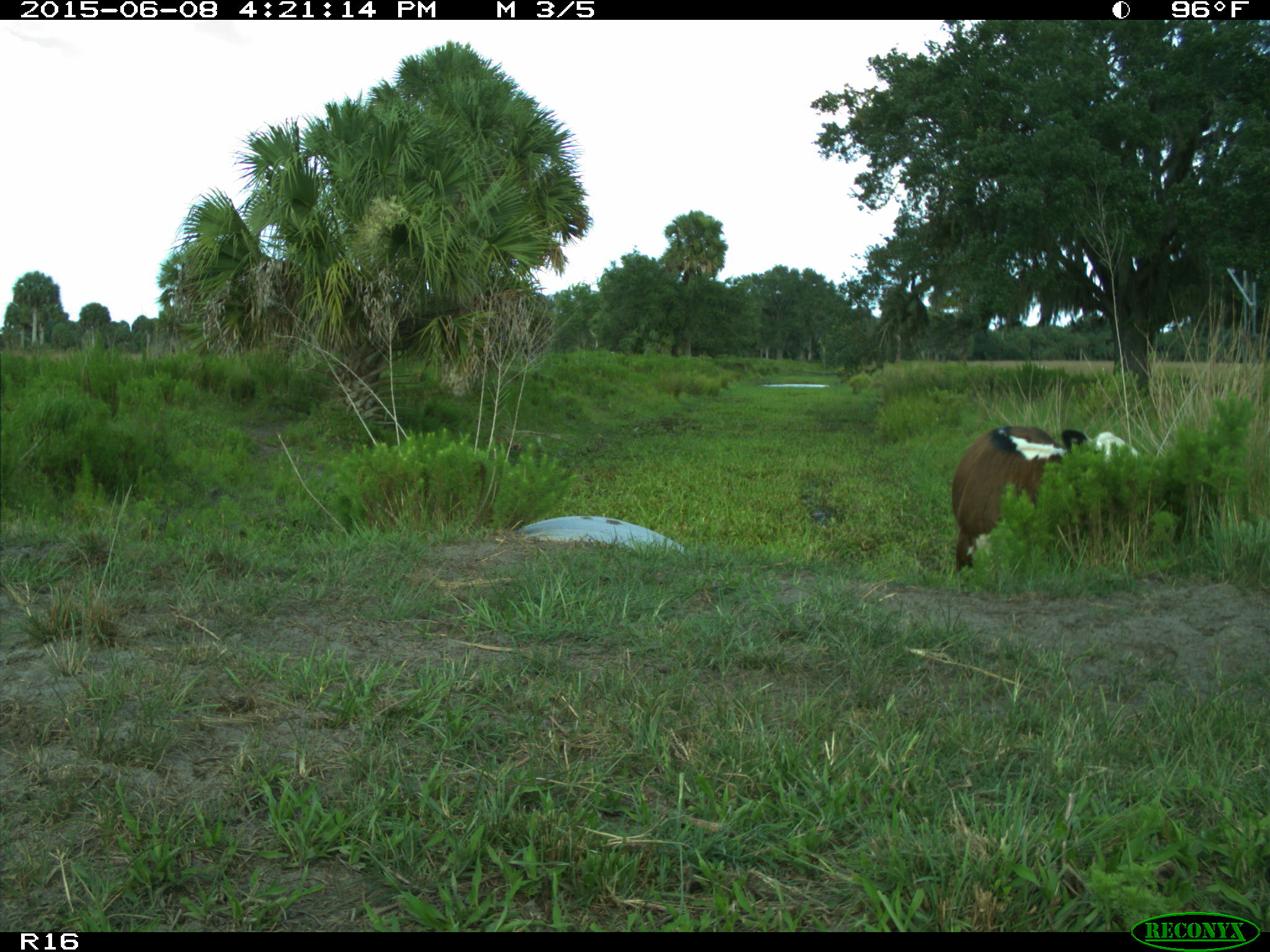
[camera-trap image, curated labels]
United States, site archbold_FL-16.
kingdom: Animalia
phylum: Chordata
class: Mammalia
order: Artiodactyla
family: Bovidae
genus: Bos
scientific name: Bos taurus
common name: domestic cow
Bos taurus (domestic cow).